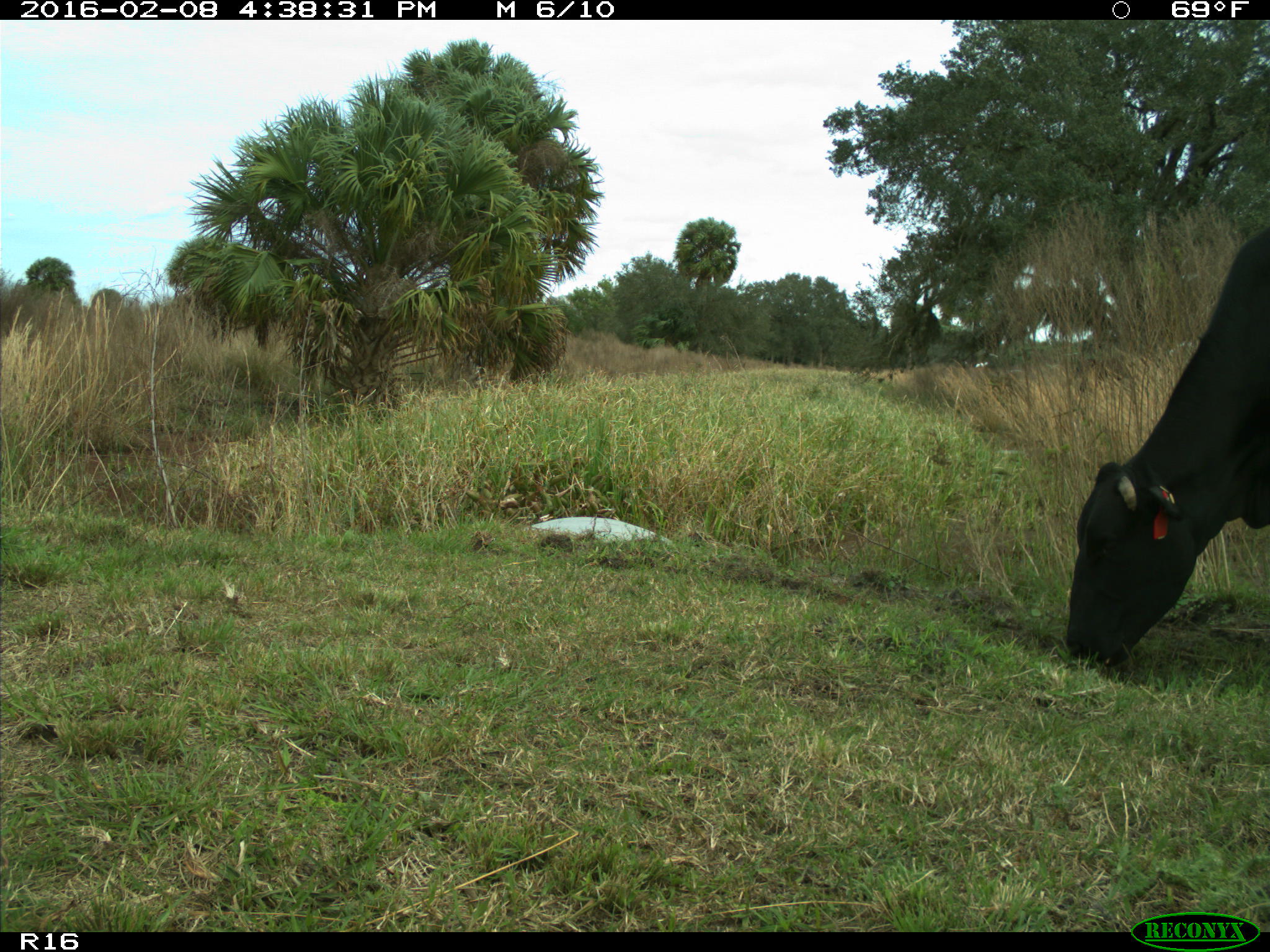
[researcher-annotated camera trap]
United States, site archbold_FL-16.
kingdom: Animalia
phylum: Chordata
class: Mammalia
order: Artiodactyla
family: Bovidae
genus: Bos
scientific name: Bos taurus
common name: domestic cow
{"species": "Bos taurus (domestic cow)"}